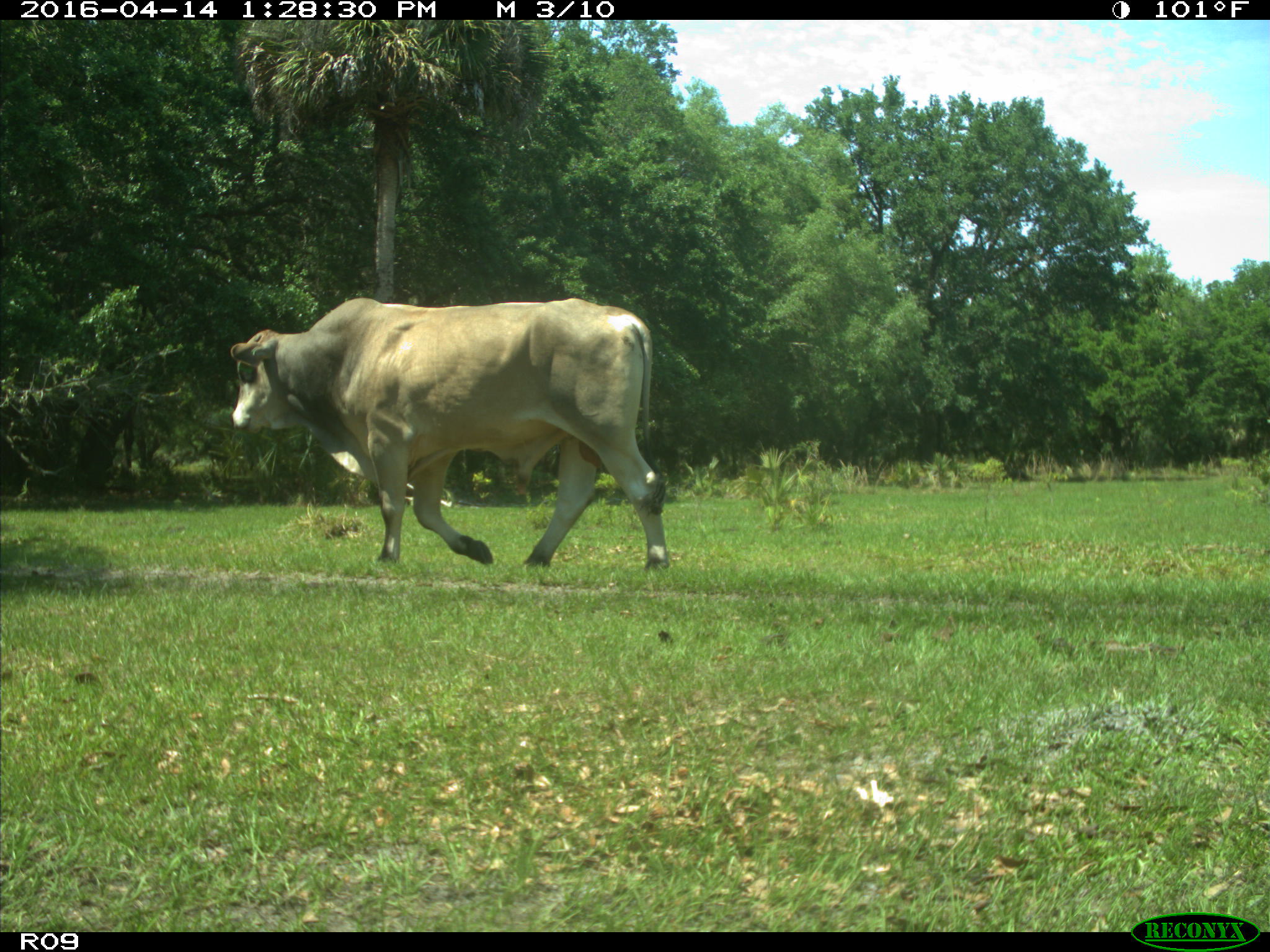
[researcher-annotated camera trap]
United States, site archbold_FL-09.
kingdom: Animalia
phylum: Chordata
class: Mammalia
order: Artiodactyla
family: Bovidae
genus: Bos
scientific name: Bos taurus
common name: domestic cow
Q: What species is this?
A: Bos taurus (domestic cow).